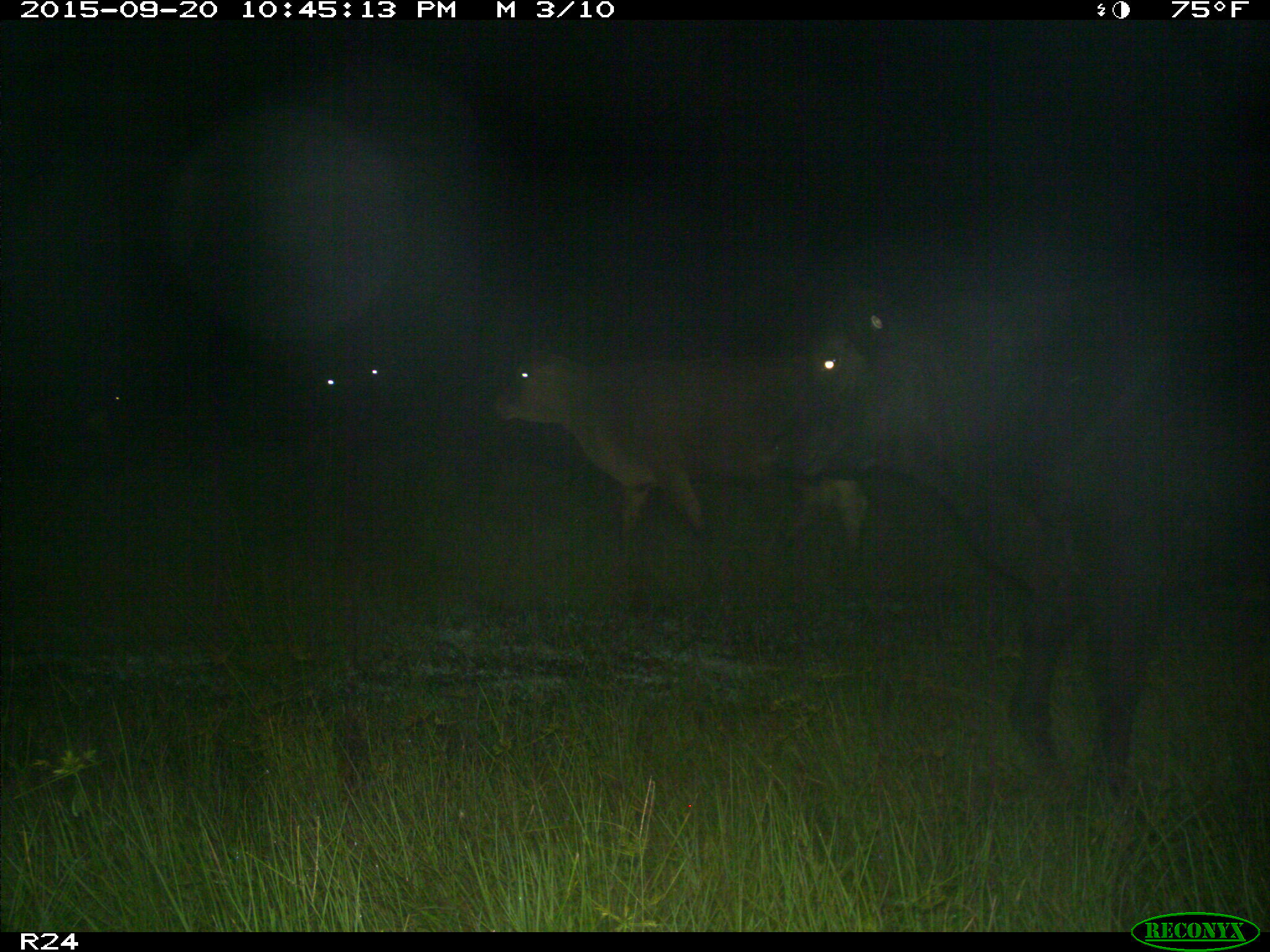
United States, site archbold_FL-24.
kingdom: Animalia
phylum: Chordata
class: Mammalia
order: Artiodactyla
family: Bovidae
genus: Bos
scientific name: Bos taurus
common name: domestic cow